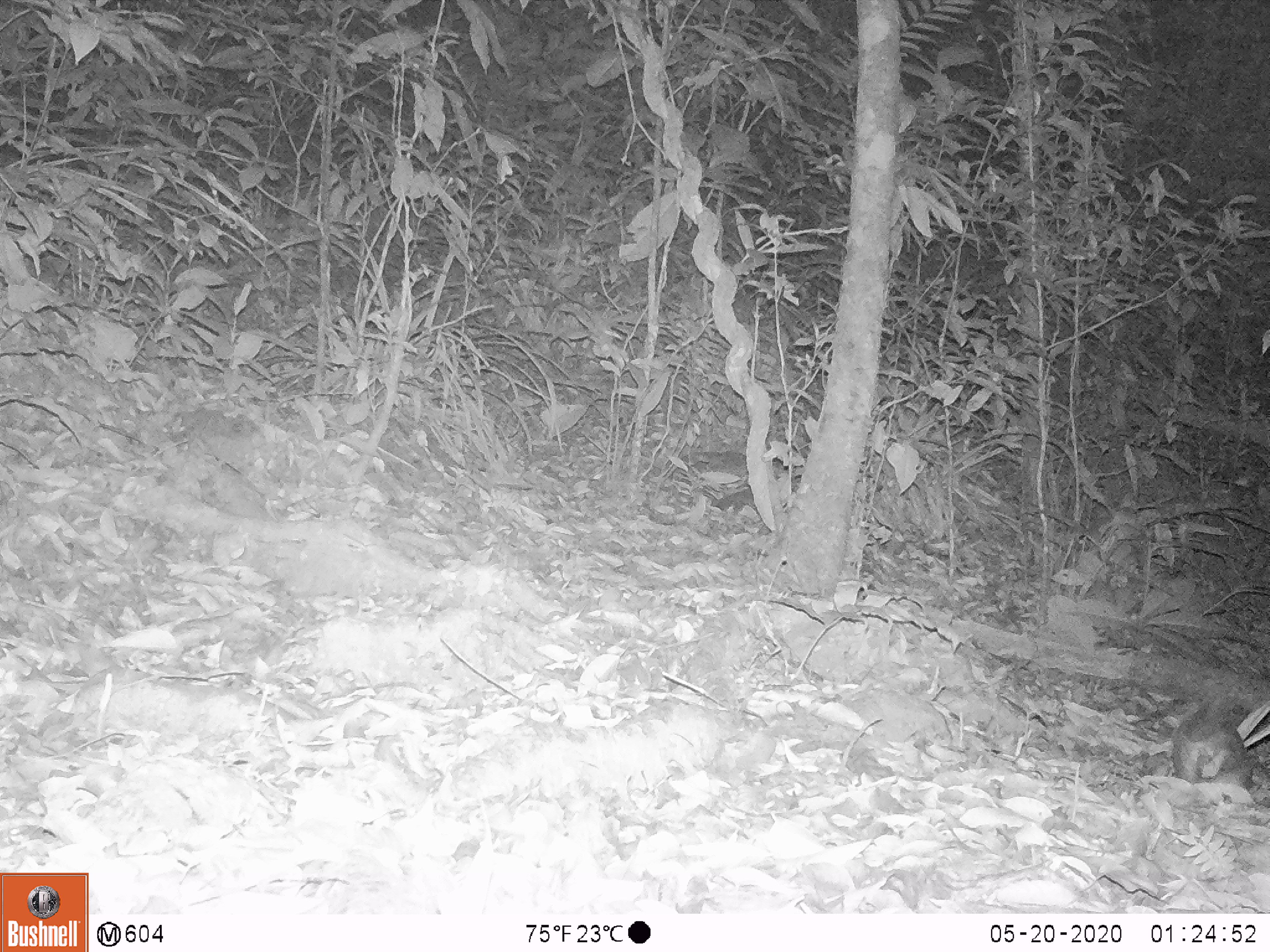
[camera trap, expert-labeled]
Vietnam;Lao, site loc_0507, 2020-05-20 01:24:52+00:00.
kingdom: Animalia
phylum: Chordata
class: Mammalia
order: Carnivora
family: Mustelidae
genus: Melogale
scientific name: Melogale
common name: ferret badger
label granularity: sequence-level